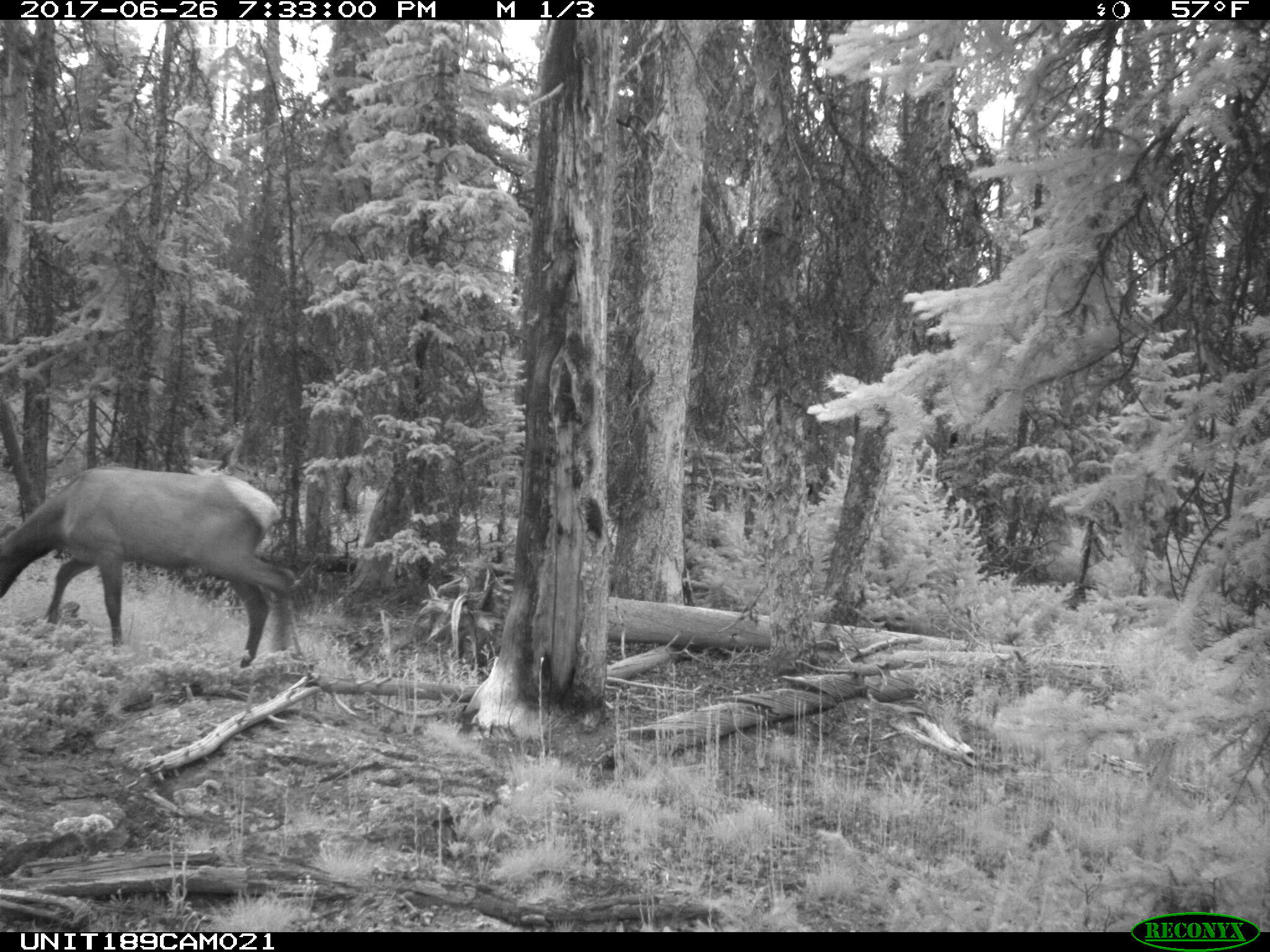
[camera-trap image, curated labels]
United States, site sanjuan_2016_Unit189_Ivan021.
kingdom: Animalia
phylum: Chordata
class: Mammalia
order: Artiodactyla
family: Cervidae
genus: Cervus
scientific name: Cervus elaphus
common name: red deer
Cervus elaphus (red deer).